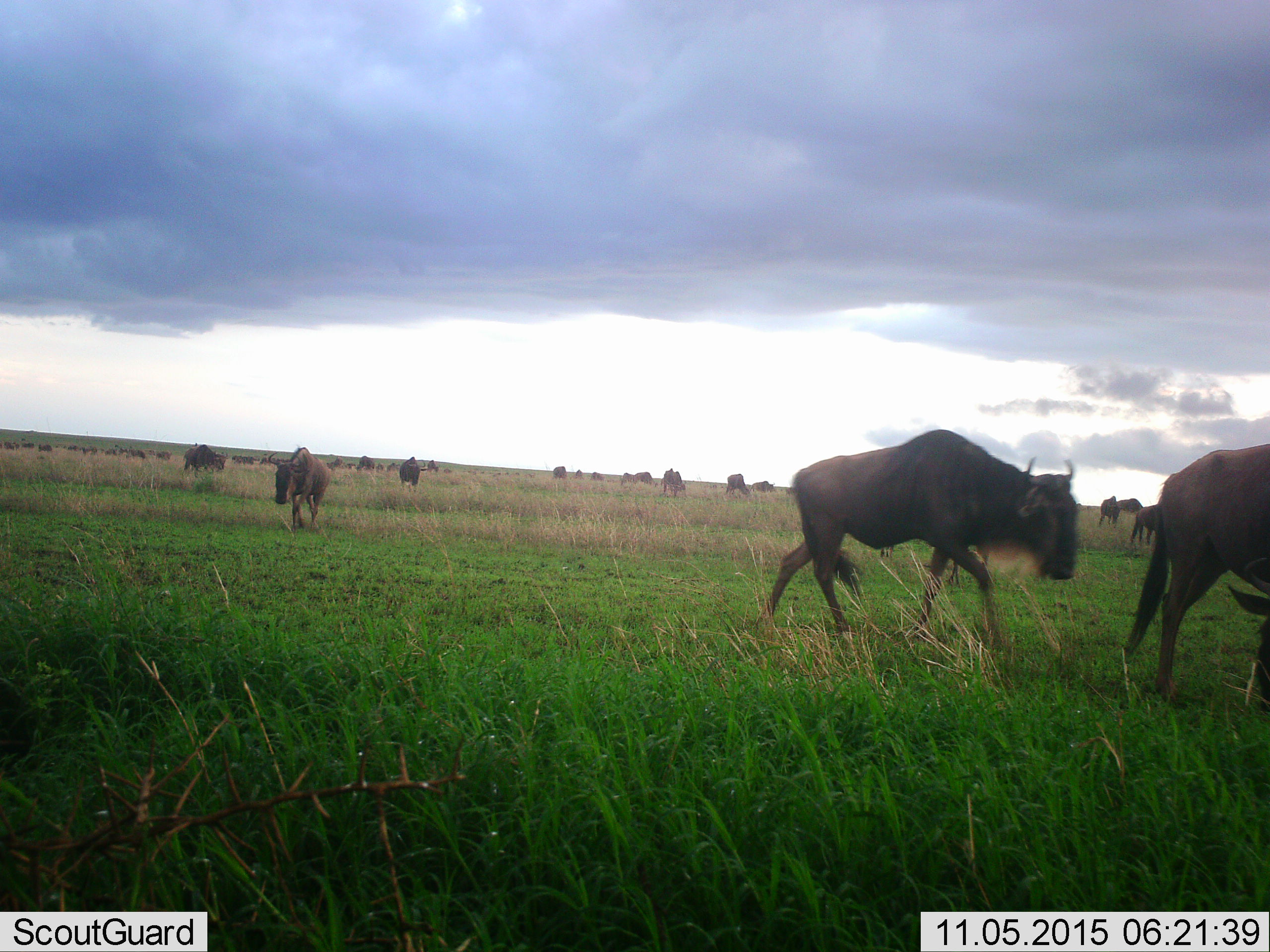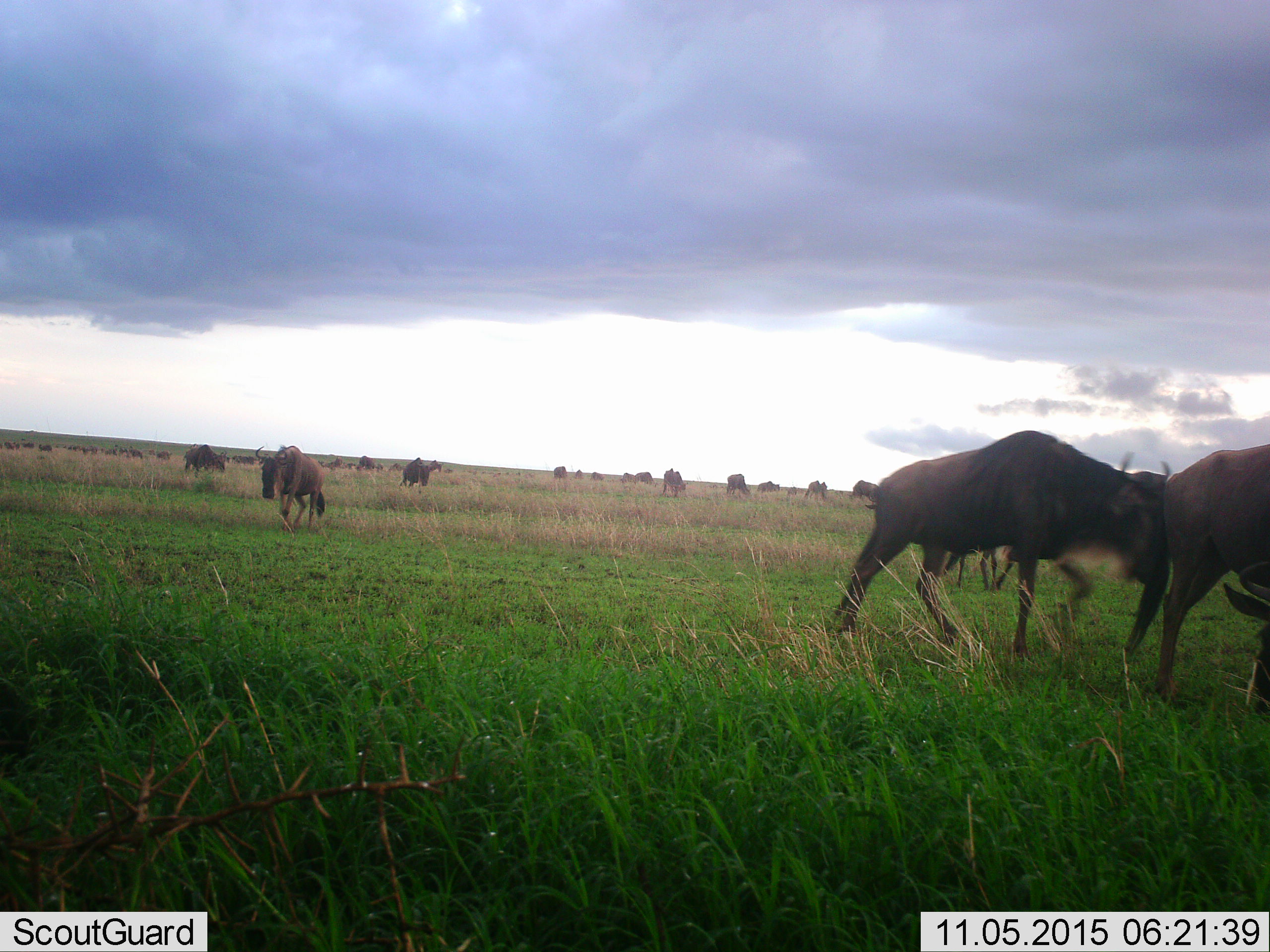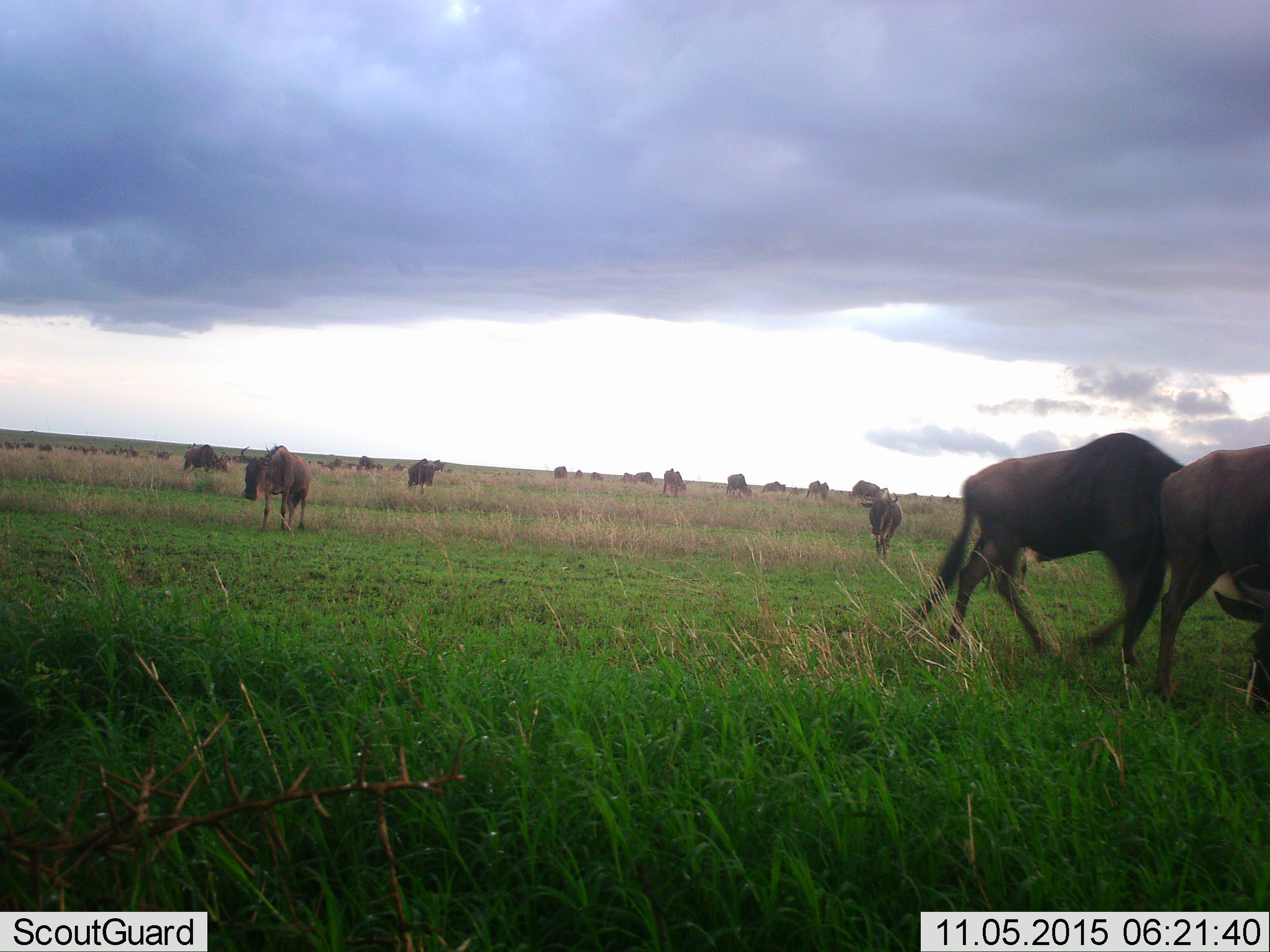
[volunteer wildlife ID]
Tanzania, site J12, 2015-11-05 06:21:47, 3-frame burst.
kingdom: Animalia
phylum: Chordata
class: Mammalia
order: Artiodactyla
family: Bovidae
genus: Connochaetes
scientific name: Connochaetes taurinus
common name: blue wildebeest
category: wildebeest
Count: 11-50.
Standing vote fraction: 57%.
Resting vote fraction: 29%.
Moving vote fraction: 86%.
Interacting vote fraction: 0%.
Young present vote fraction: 14%.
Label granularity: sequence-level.